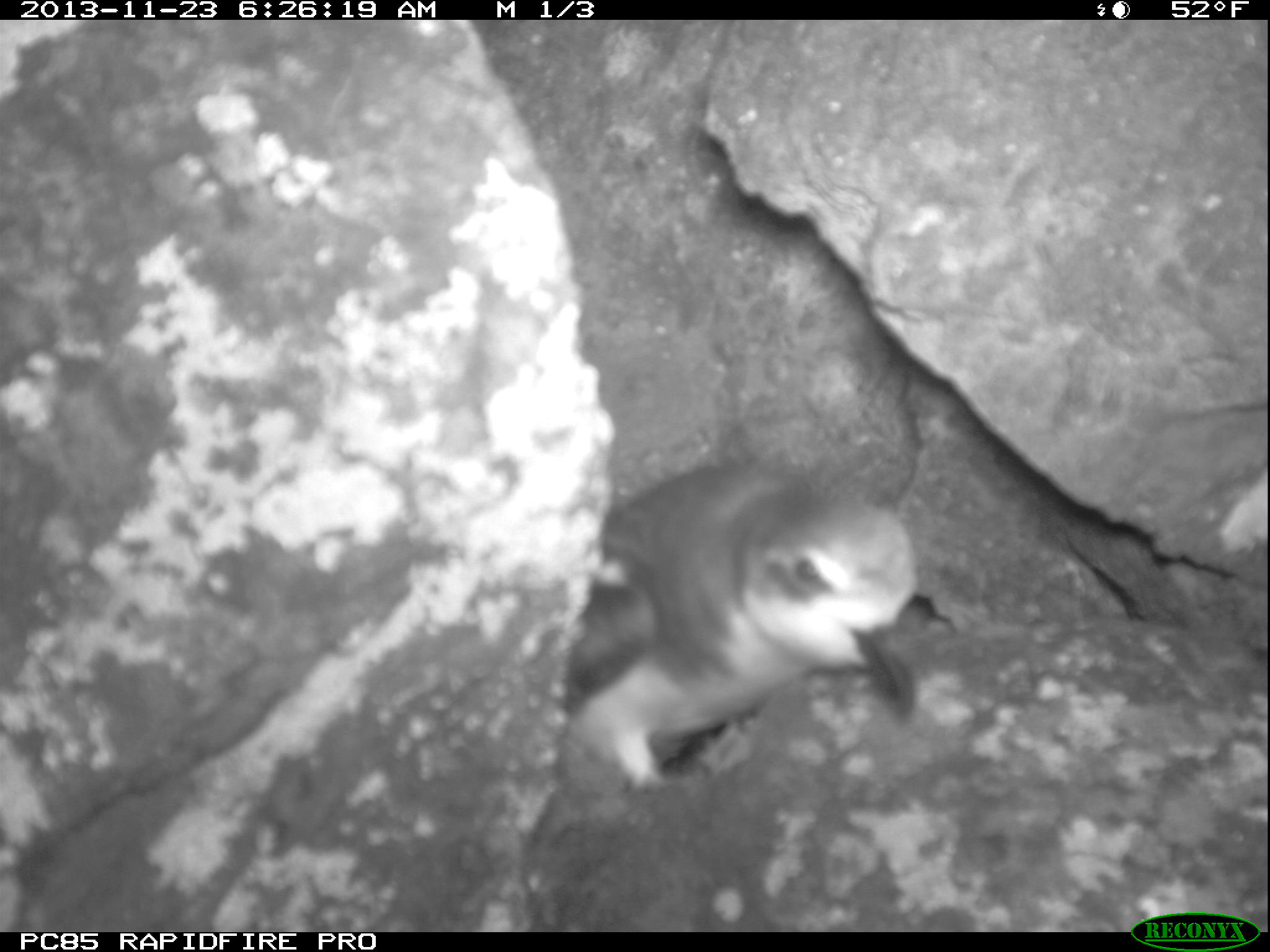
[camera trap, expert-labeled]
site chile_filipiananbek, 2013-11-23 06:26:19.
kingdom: Animalia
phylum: Chordata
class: Aves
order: Procellariiformes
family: Procellariidae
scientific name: Procellariidae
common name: petrel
Petrel (Procellariidae).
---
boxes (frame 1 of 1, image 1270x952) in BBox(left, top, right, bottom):
petrel: BBox(551, 442, 926, 792)